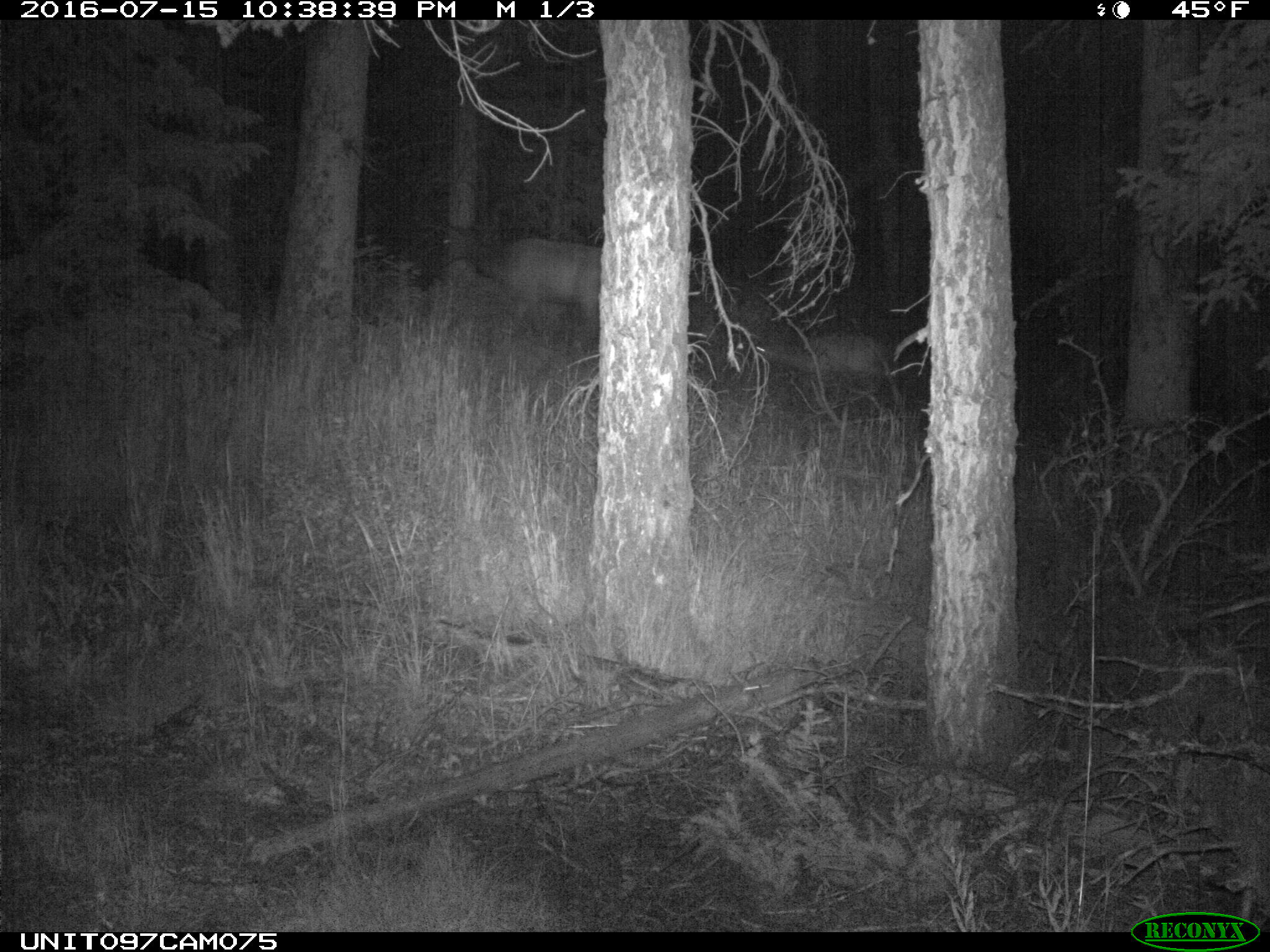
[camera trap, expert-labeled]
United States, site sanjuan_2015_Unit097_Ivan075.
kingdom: Animalia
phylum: Chordata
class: Mammalia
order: Artiodactyla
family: Cervidae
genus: Cervus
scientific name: Cervus elaphus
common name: red deer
Cervus elaphus (red deer).